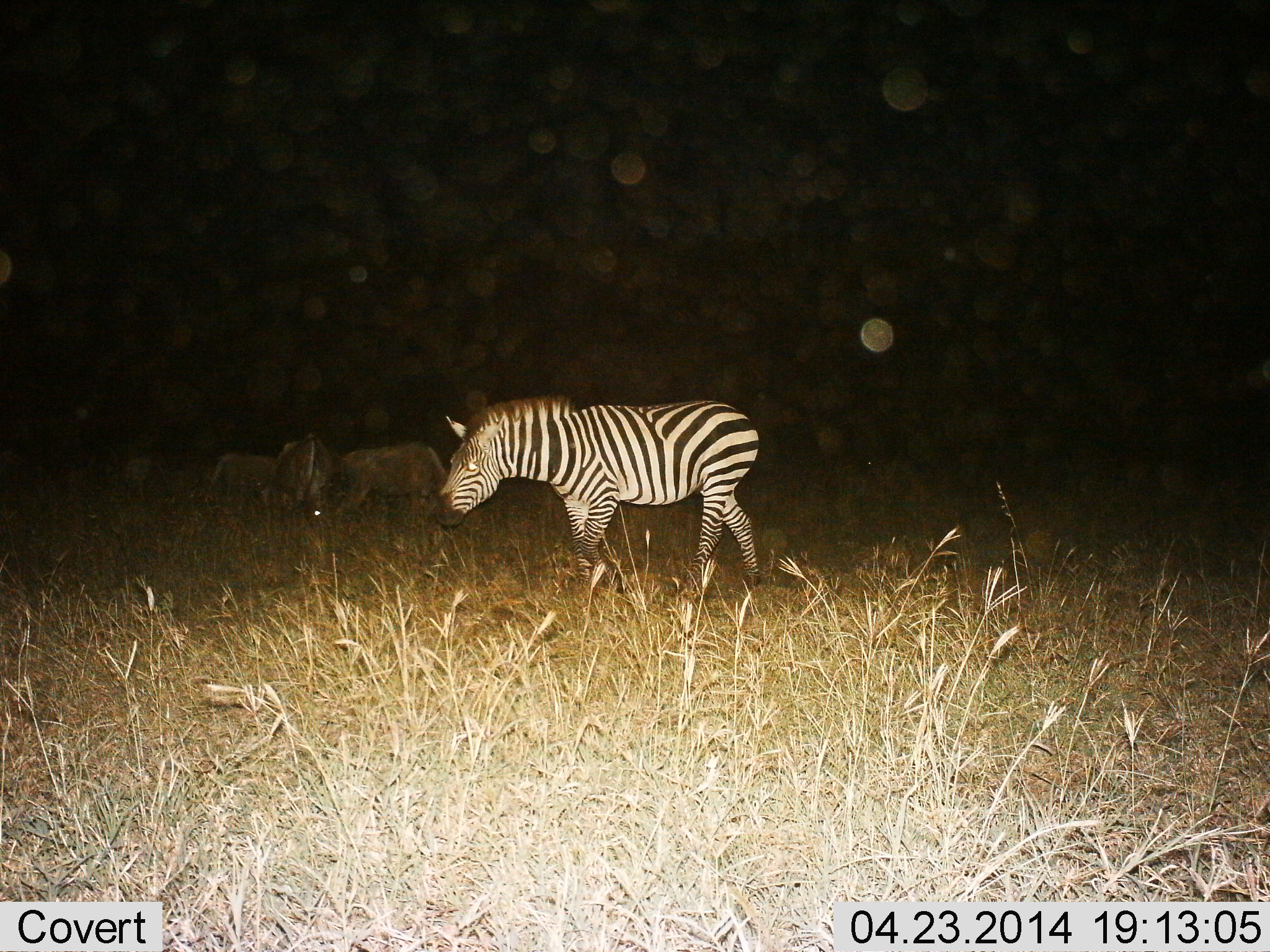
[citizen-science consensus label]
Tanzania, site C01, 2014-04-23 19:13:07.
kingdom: Animalia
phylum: Chordata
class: Mammalia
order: Perissodactyla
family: Equidae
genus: Equus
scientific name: Equus quagga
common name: plains zebra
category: zebra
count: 1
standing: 29%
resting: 0%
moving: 71%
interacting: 0%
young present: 0%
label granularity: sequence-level